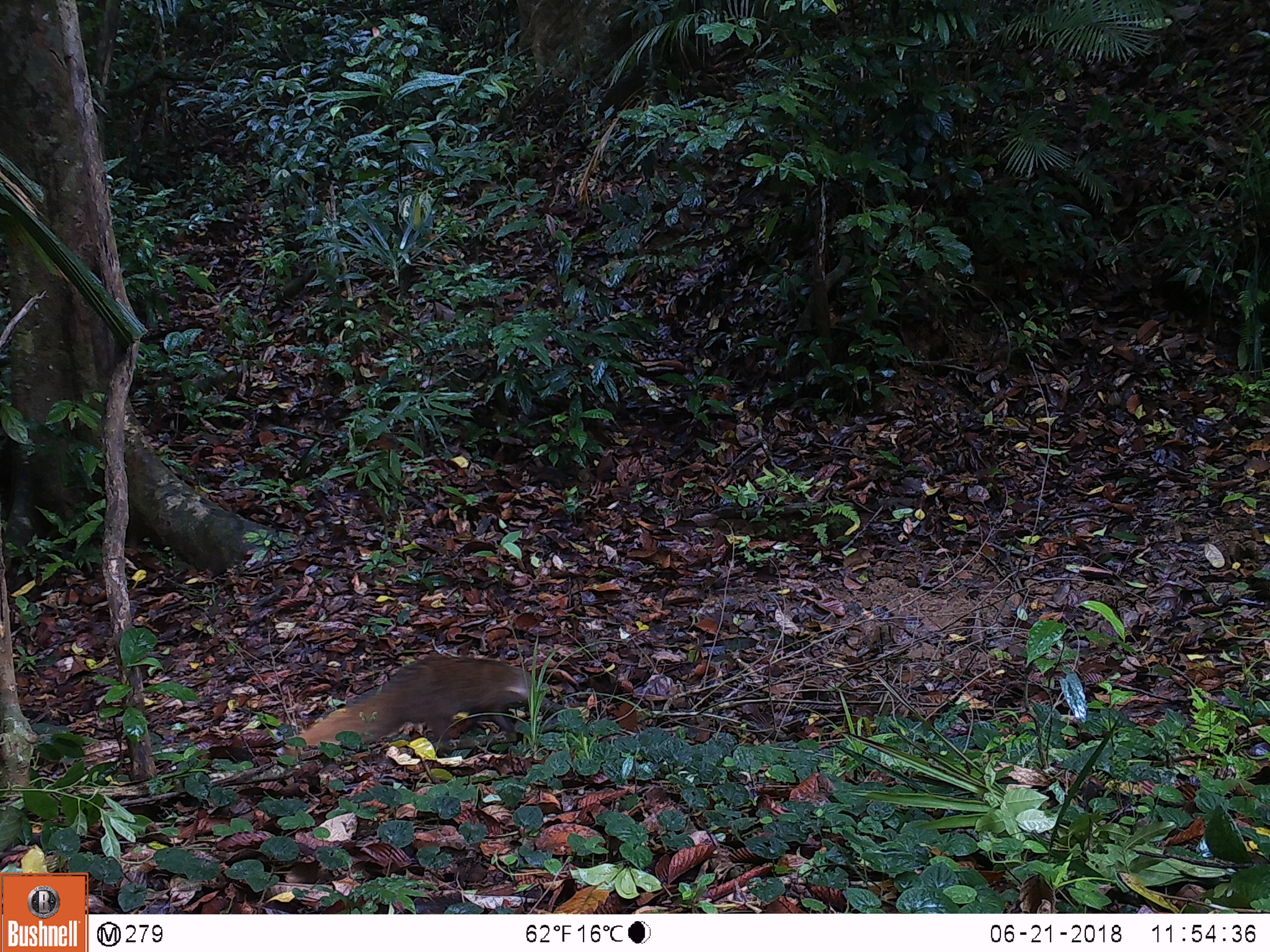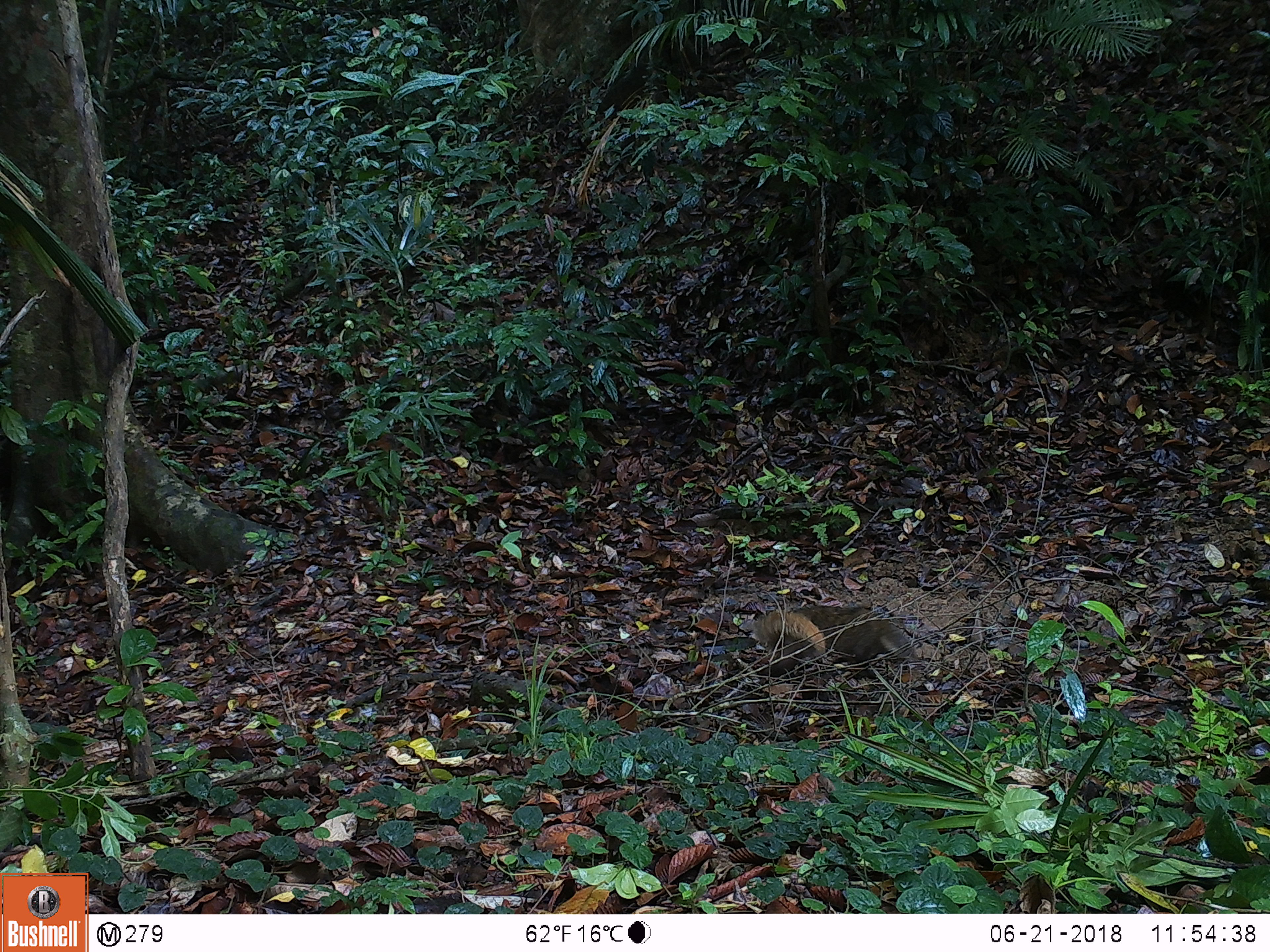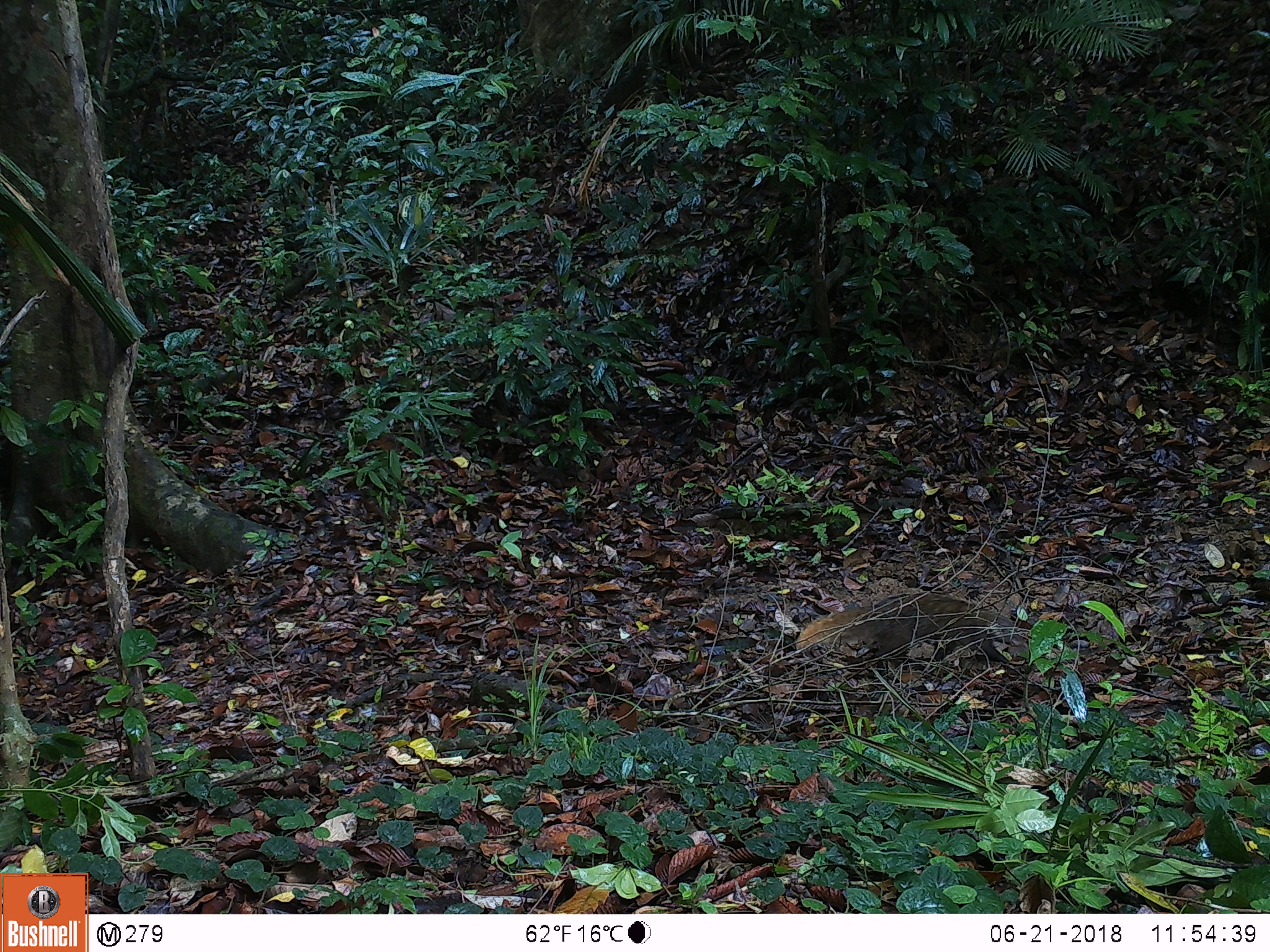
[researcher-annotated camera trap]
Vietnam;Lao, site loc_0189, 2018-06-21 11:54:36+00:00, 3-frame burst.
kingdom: Animalia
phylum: Chordata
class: Mammalia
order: Carnivora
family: Herpestidae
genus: Urva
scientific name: Urva urva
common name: crab-eating mongoose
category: crab eating mongoose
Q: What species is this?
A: Crab eating mongoose (crab-eating mongoose) (Urva urva).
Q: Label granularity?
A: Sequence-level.